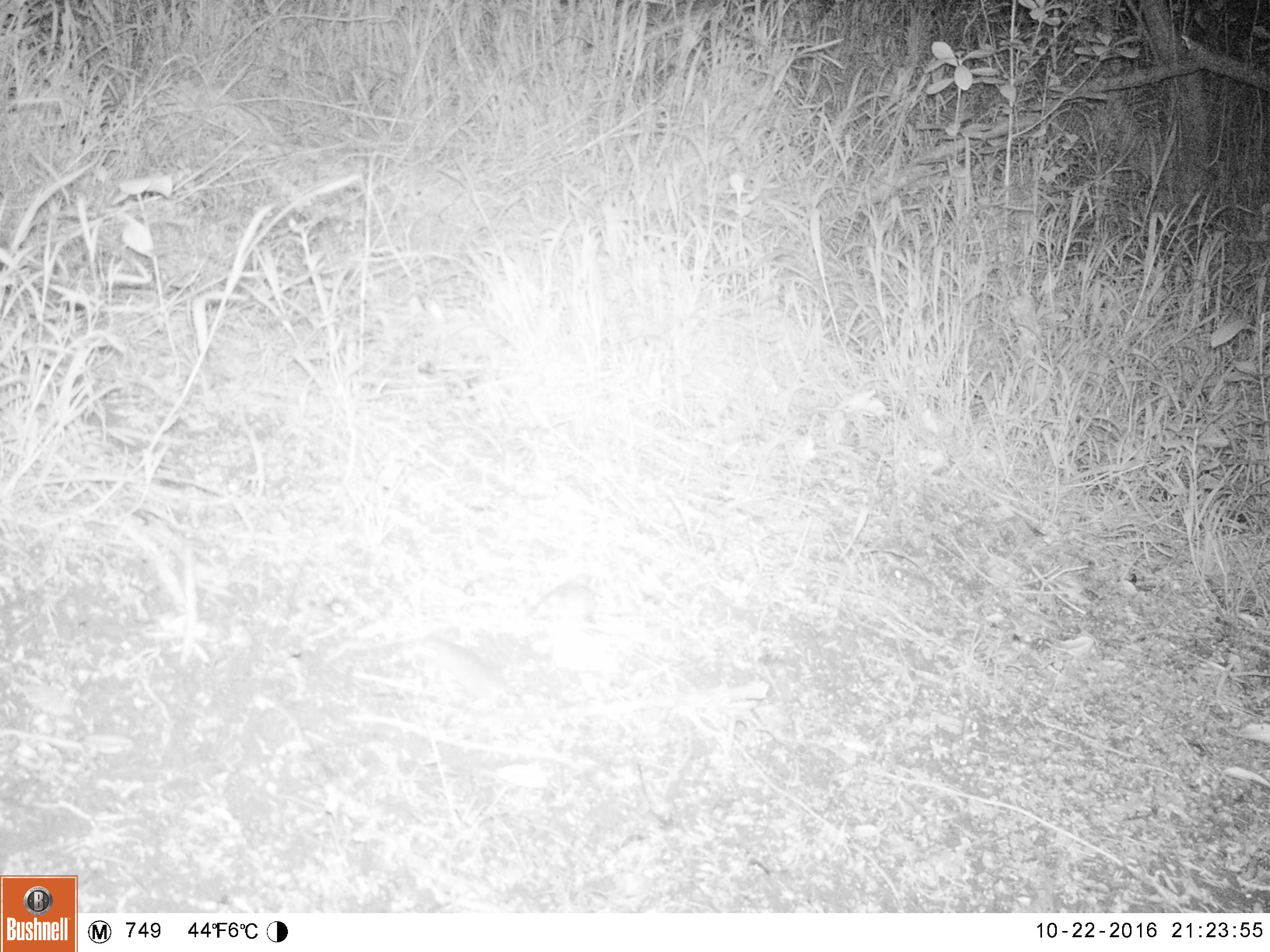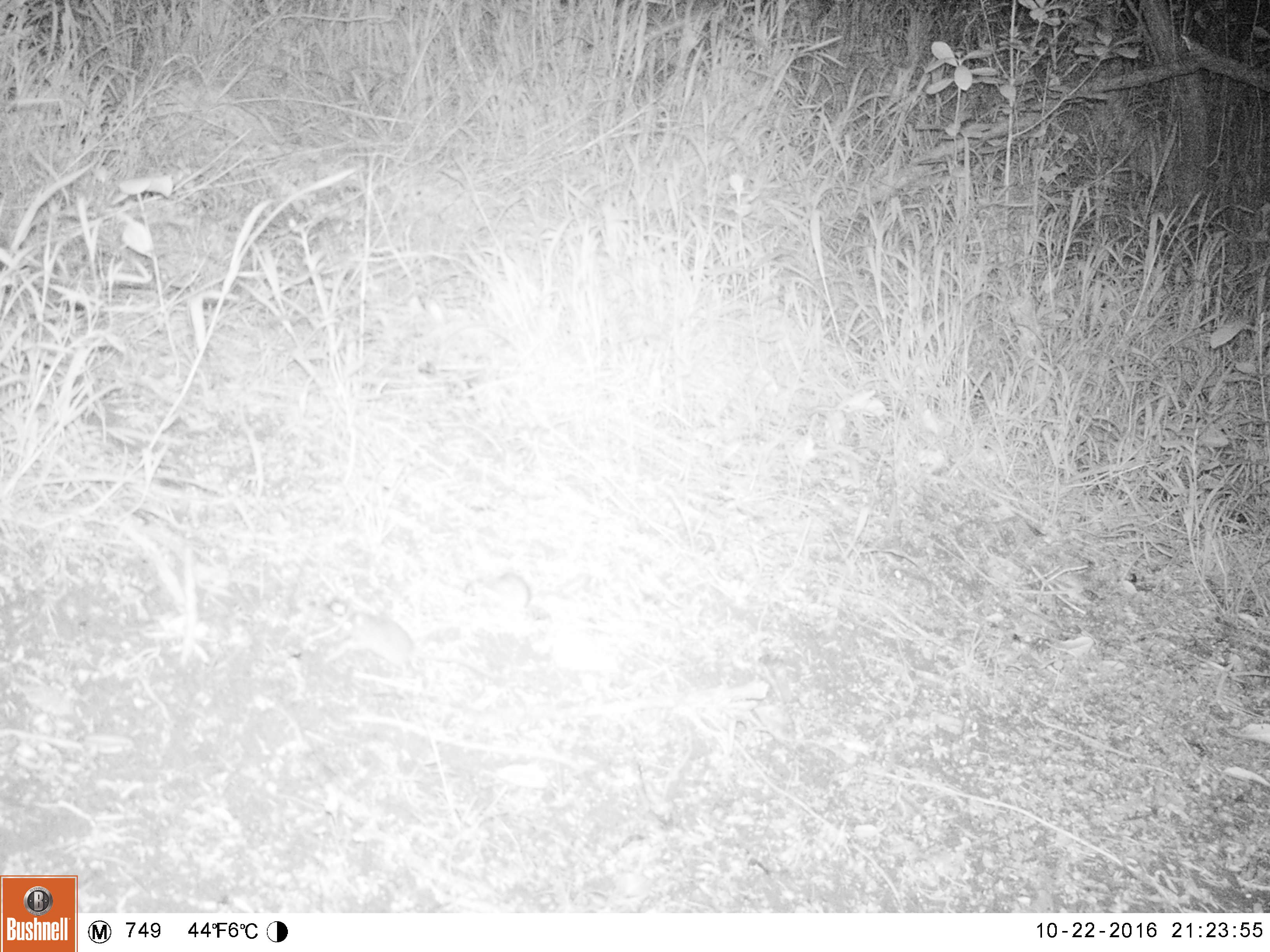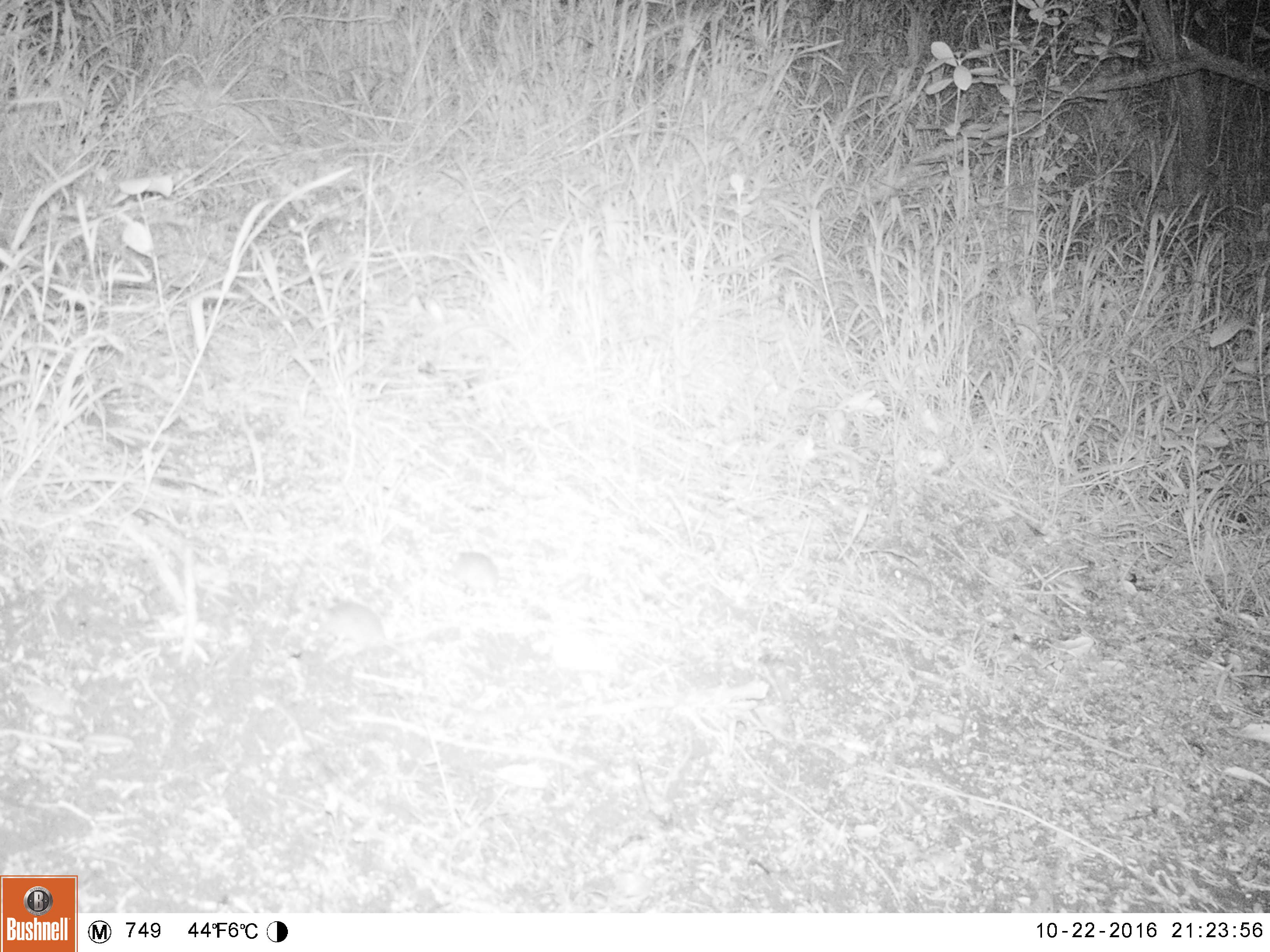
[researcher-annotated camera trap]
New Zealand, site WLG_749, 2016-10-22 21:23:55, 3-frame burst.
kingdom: Animalia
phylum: Chordata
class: Mammalia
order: Rodentia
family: Muridae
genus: Mus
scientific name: Mus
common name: mouse